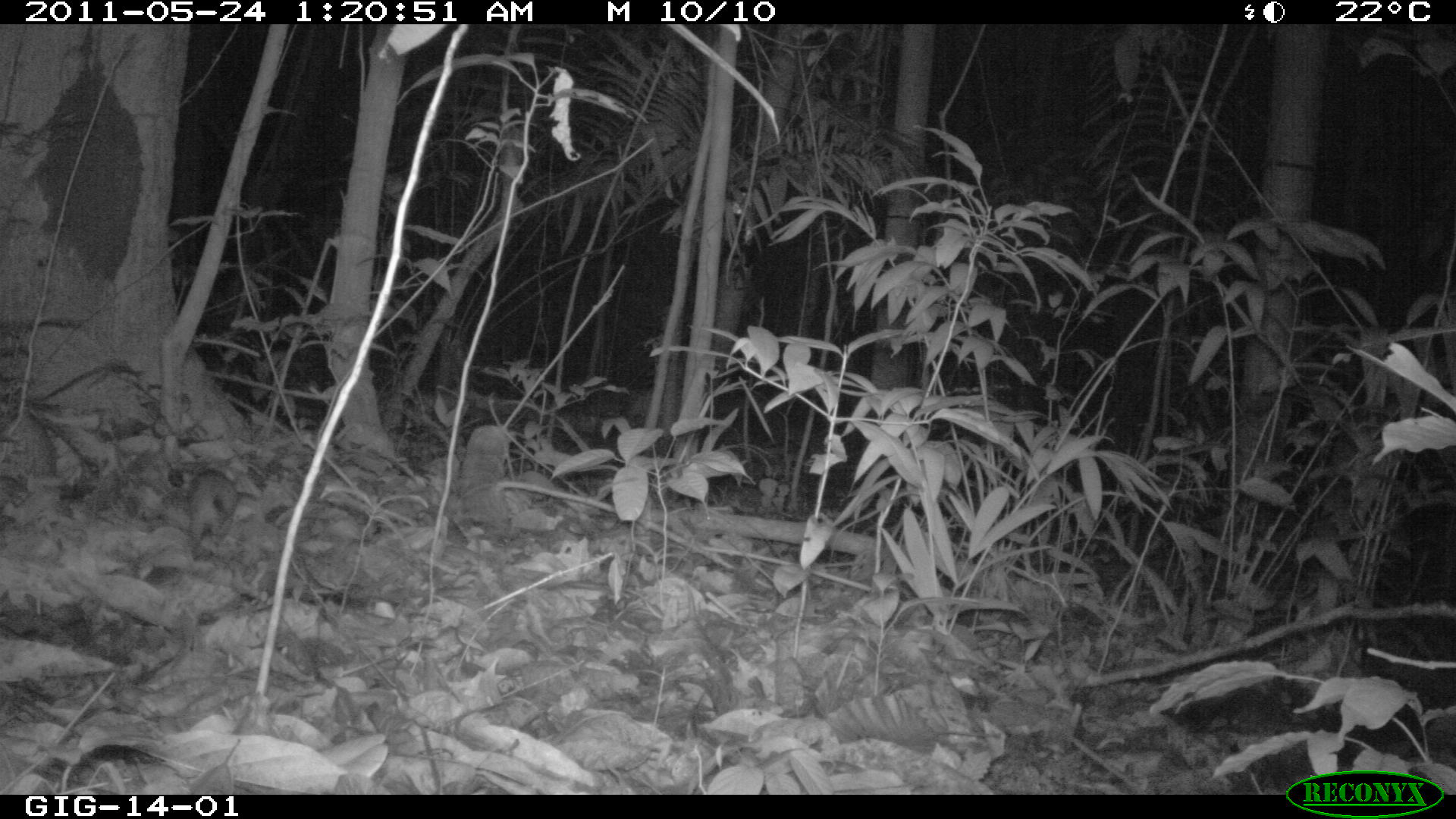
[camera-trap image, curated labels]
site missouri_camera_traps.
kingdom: Animalia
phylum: Chordata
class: Mammalia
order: Rodentia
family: Muridae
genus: Rattus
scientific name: Rattus praetor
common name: spiny rat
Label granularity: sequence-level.